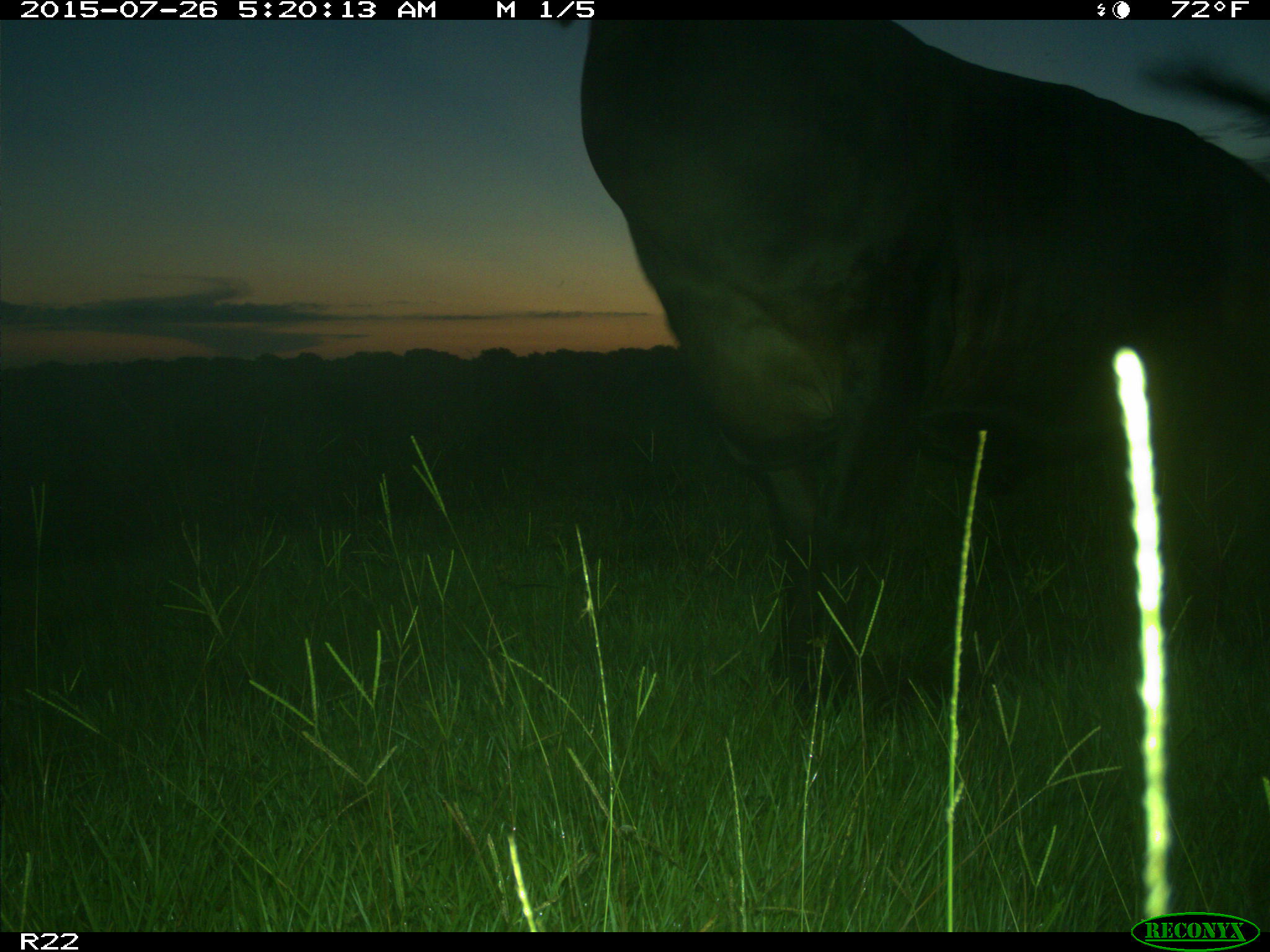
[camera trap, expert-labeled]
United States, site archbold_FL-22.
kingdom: Animalia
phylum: Chordata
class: Mammalia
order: Artiodactyla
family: Bovidae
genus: Bos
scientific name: Bos taurus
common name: domestic cow